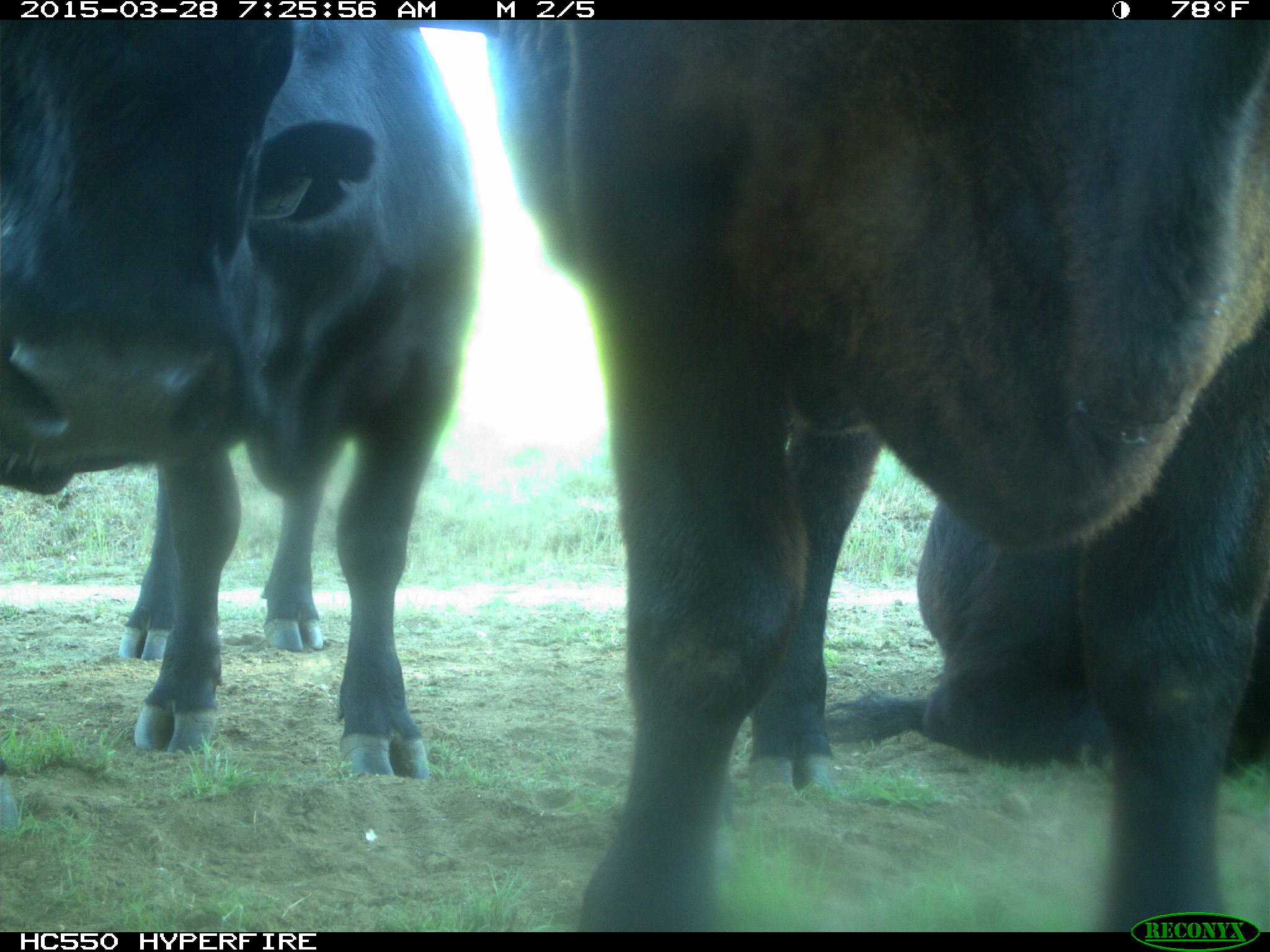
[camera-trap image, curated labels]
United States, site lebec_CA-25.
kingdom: Animalia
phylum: Chordata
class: Mammalia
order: Artiodactyla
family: Bovidae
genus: Bos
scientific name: Bos taurus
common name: domestic cow